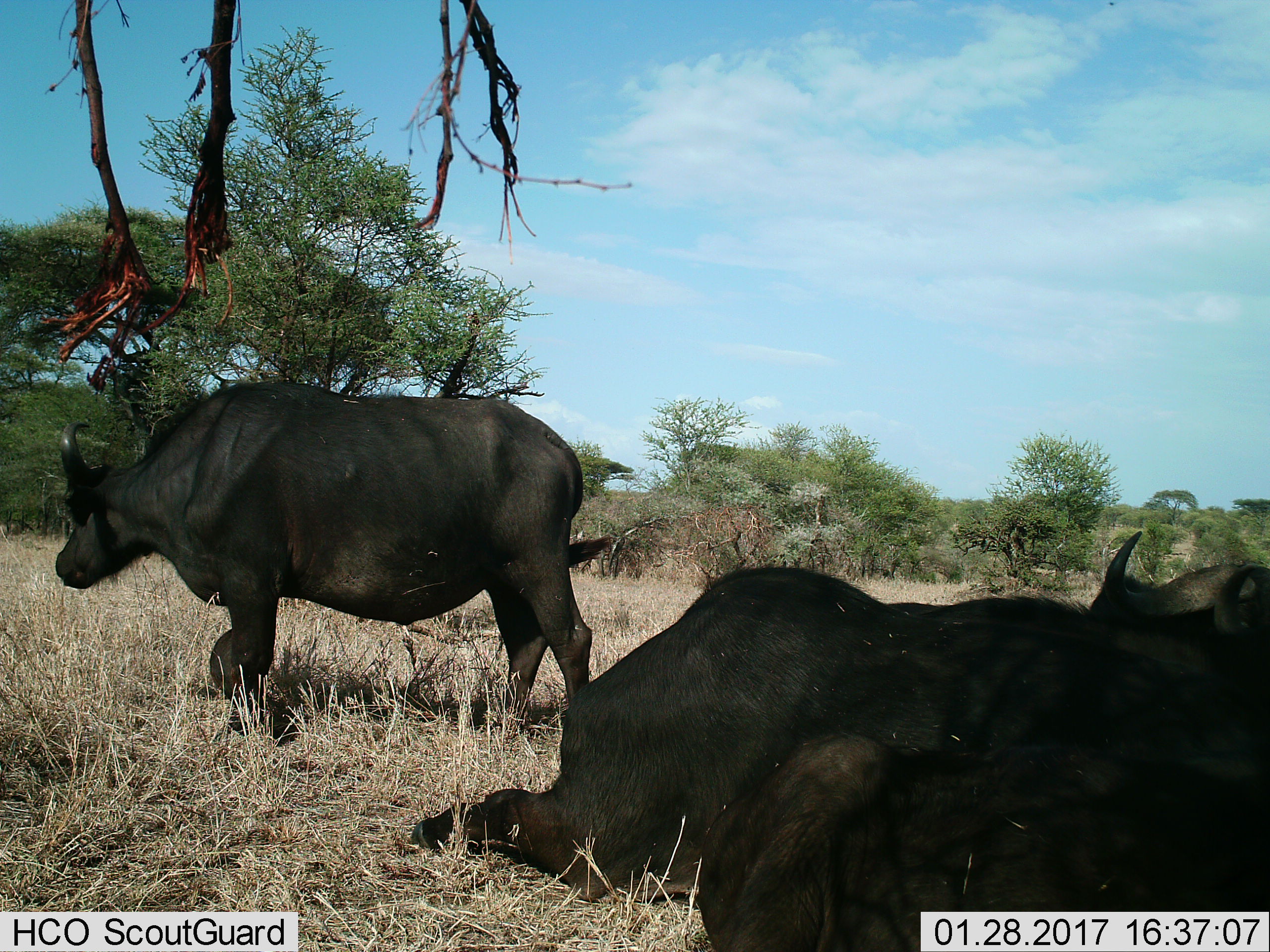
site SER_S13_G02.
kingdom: Animalia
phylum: Chordata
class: Mammalia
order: Artiodactyla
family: Bovidae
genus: Syncerus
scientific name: Syncerus caffer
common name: african buffalo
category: buffalo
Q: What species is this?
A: Buffalo (african buffalo) (Syncerus caffer).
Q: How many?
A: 4.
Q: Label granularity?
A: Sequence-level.